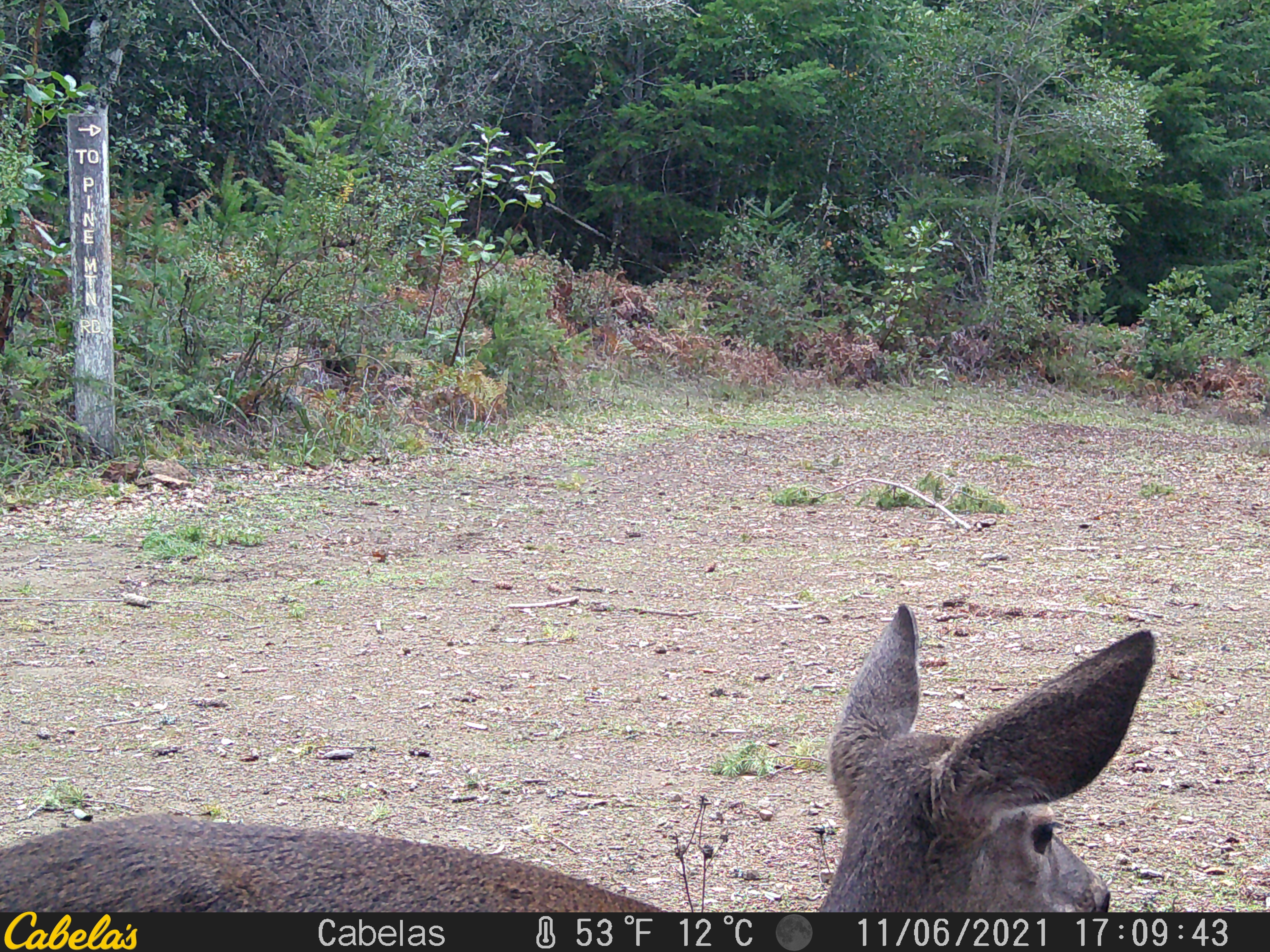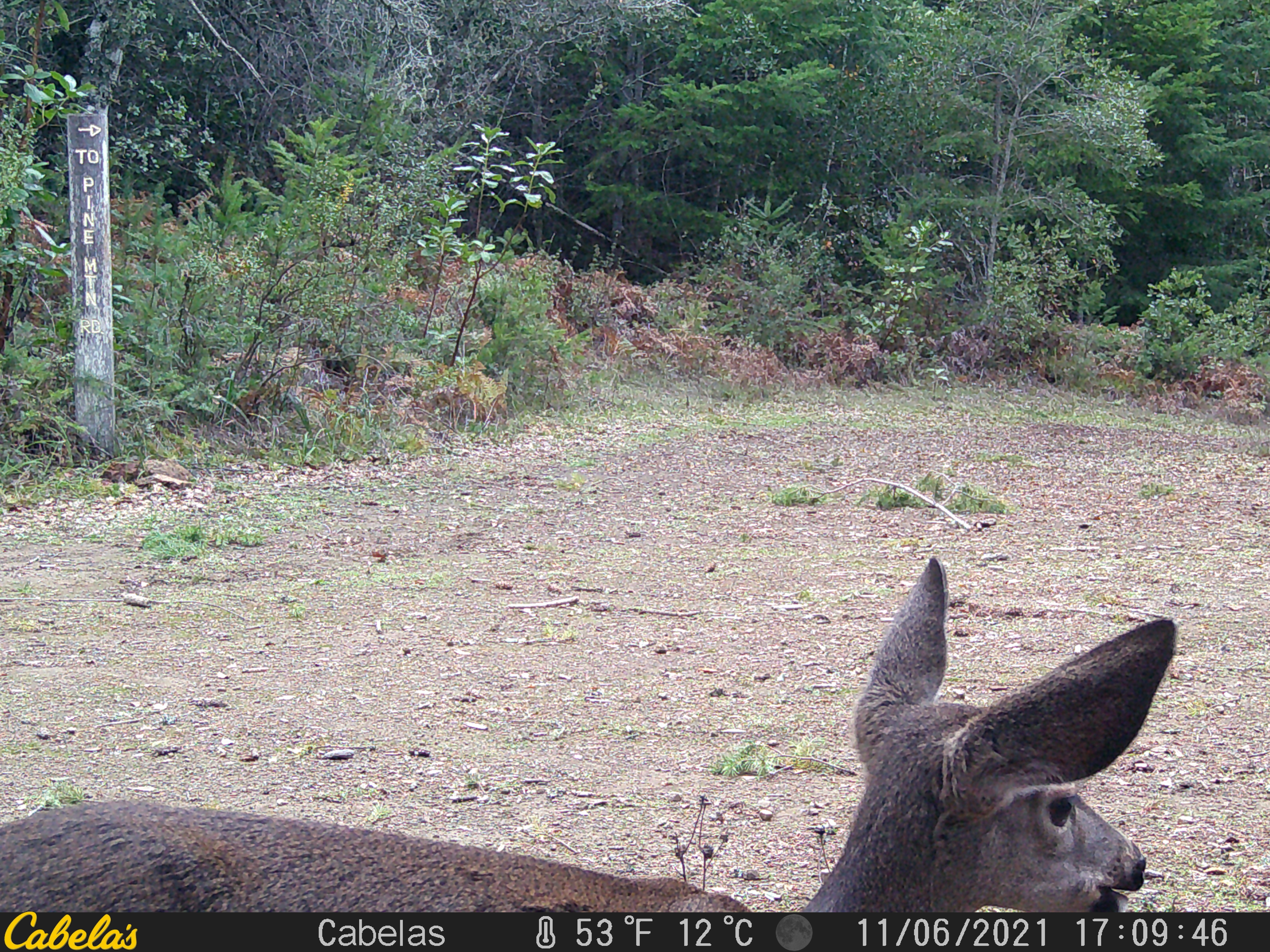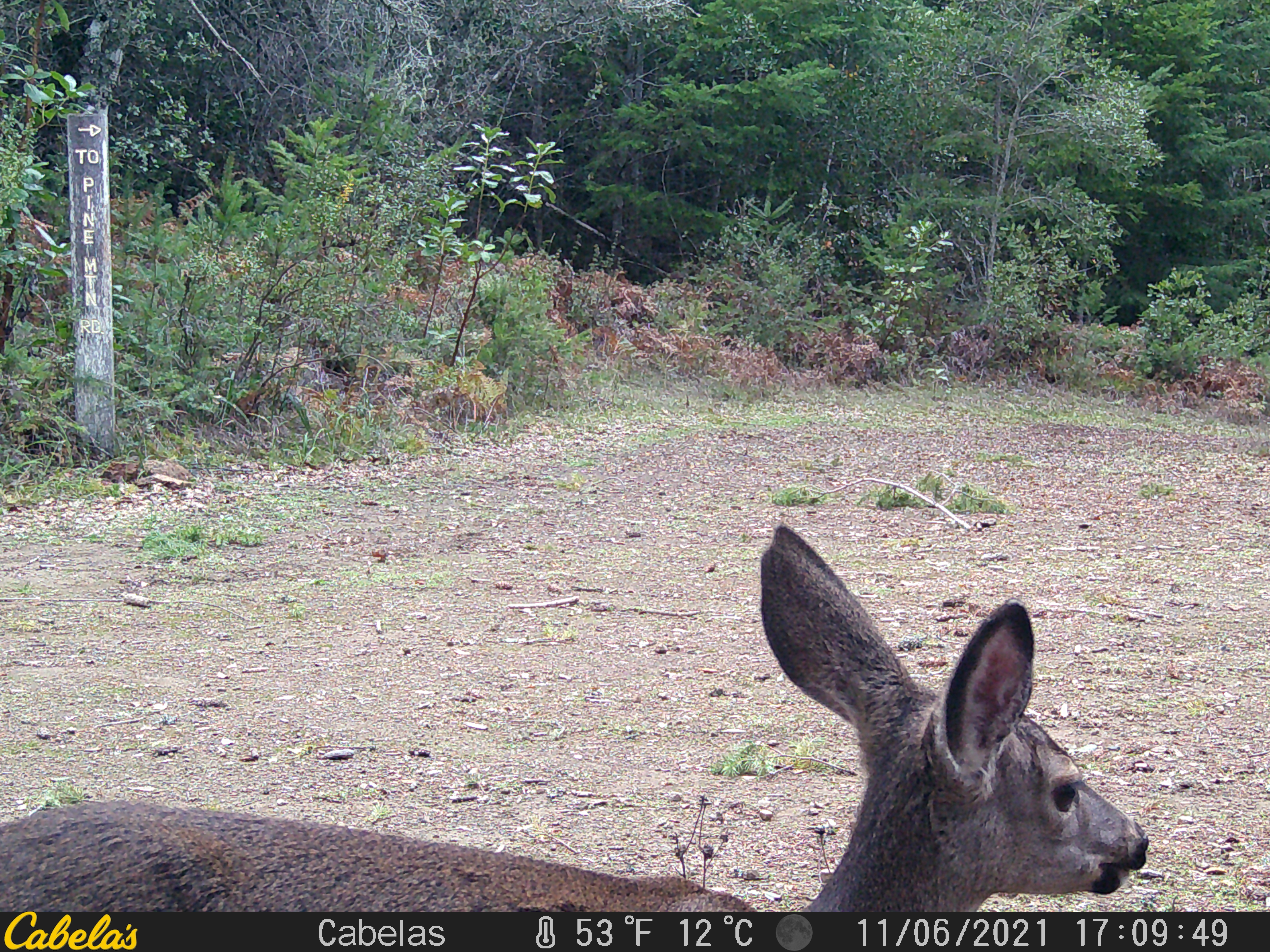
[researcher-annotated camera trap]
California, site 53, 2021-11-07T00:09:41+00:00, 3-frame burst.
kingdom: Animalia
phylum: Chordata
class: Mammalia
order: Artiodactyla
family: Cervidae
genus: Odocoileus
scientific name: Odocoileus hemionus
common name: mule deer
Mule deer (Odocoileus hemionus).